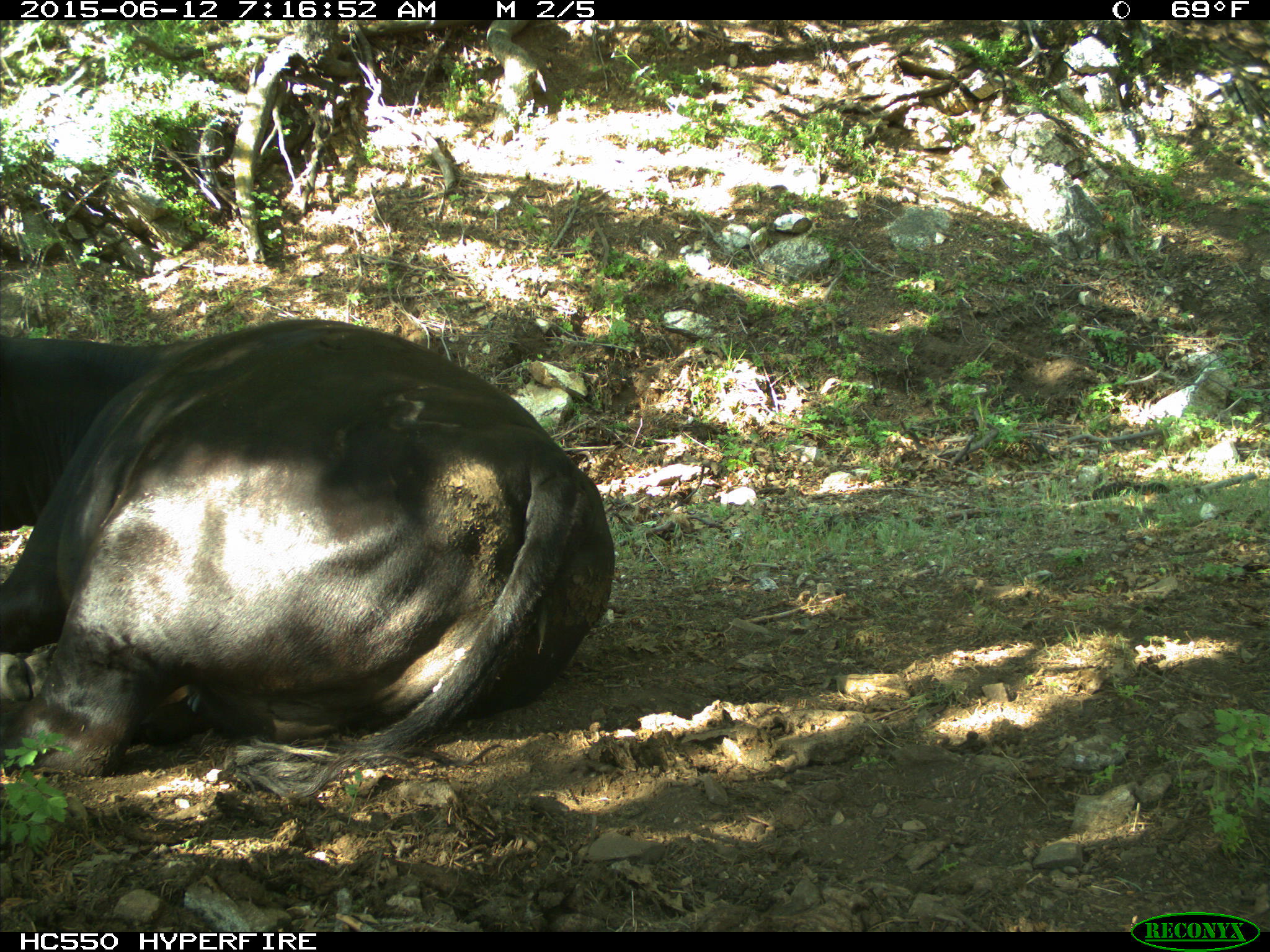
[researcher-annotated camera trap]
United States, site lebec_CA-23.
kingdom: Animalia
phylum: Chordata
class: Mammalia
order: Artiodactyla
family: Bovidae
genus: Bos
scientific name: Bos taurus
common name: domestic cow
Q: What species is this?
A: Bos taurus (domestic cow).